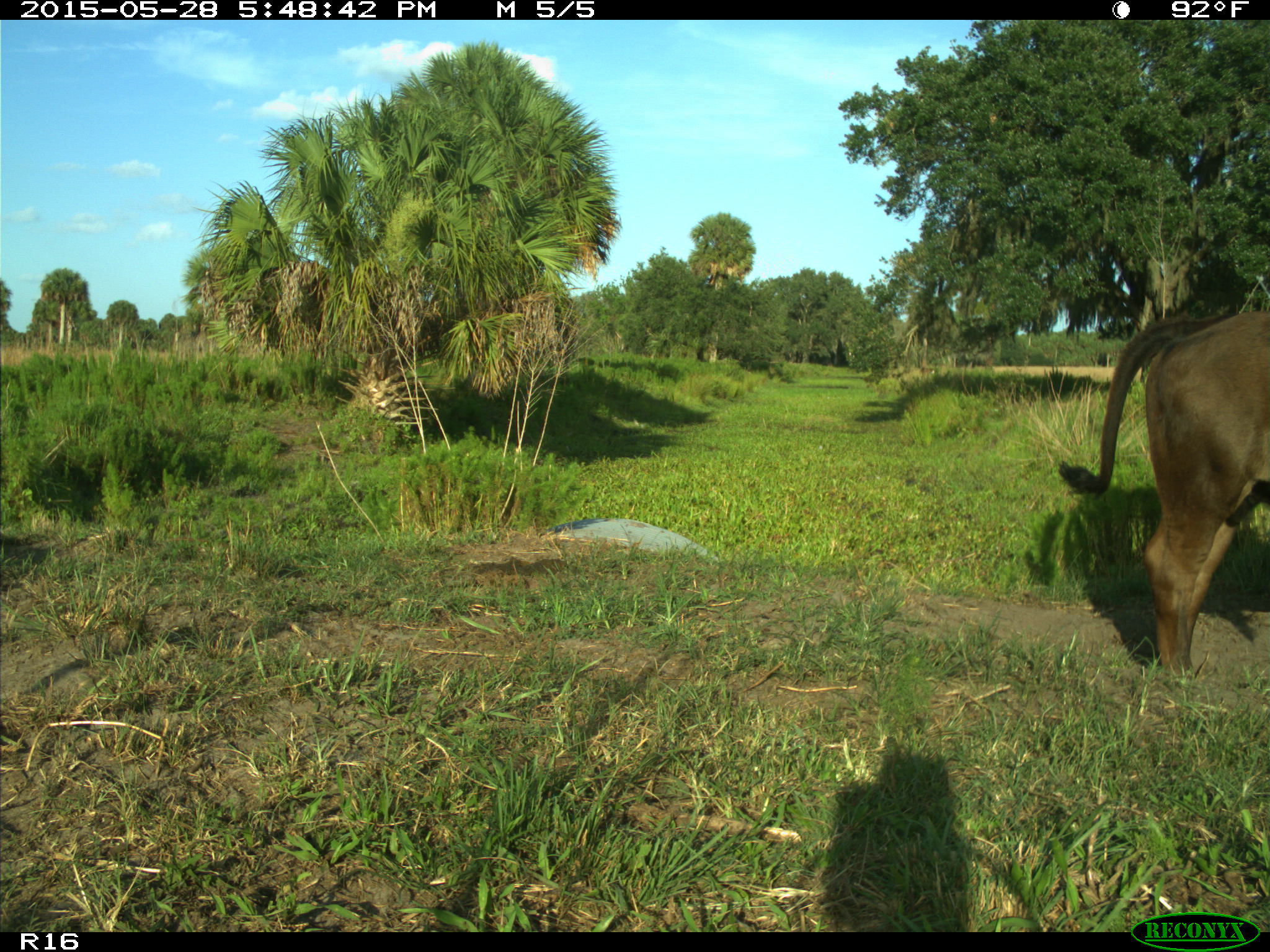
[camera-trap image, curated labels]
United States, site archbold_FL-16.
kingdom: Animalia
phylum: Chordata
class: Mammalia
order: Artiodactyla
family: Bovidae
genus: Bos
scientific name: Bos taurus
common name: domestic cow